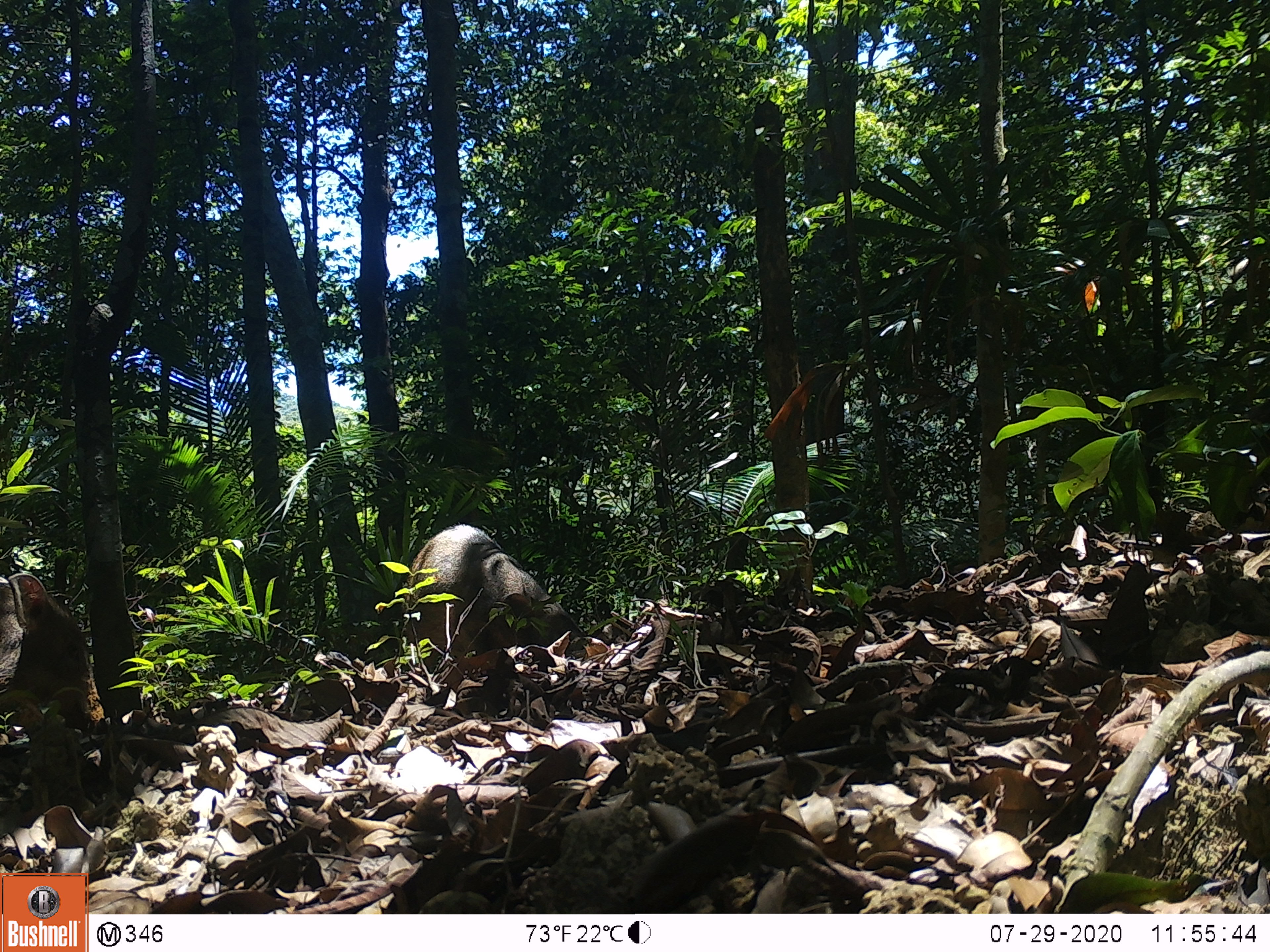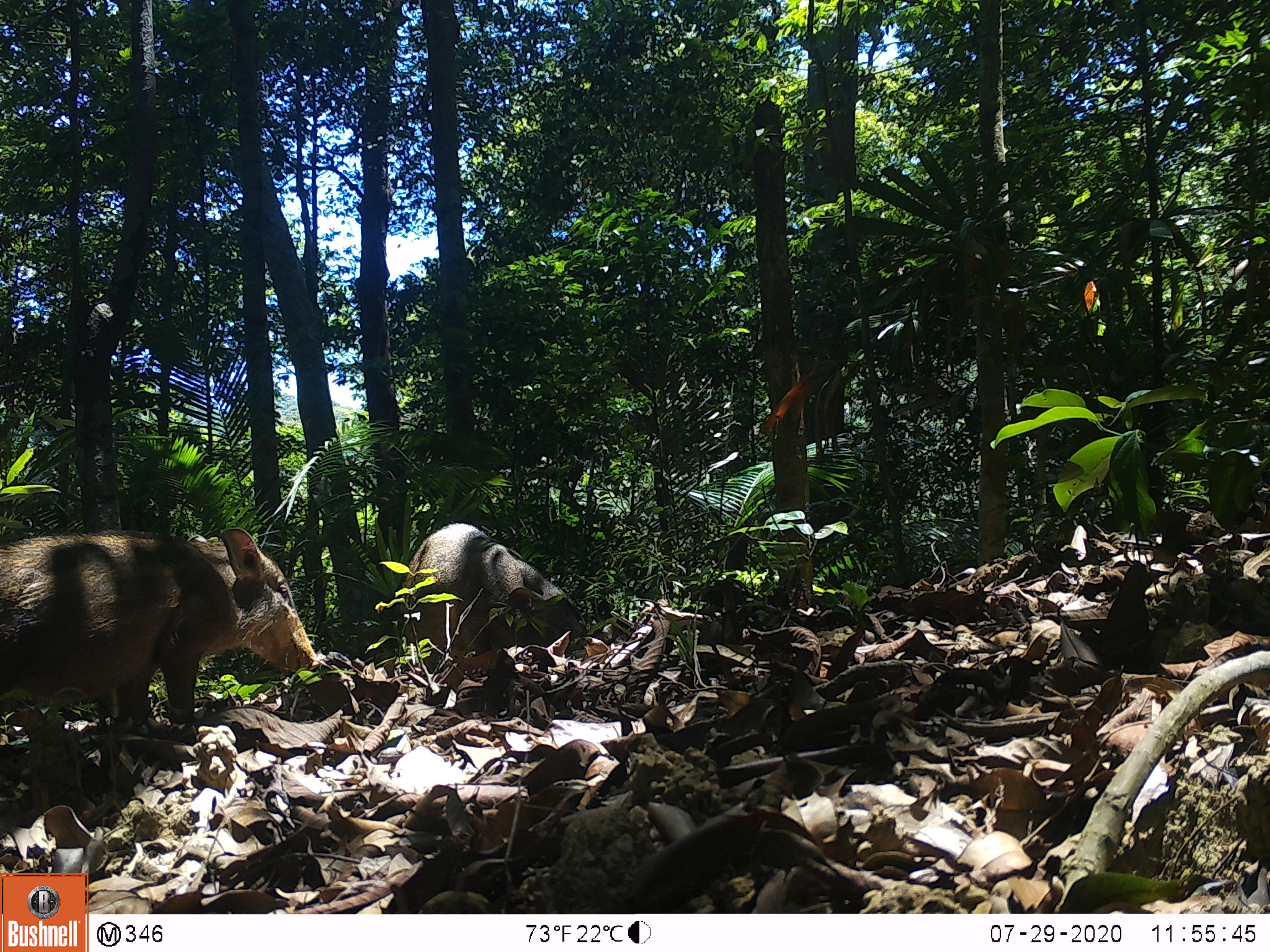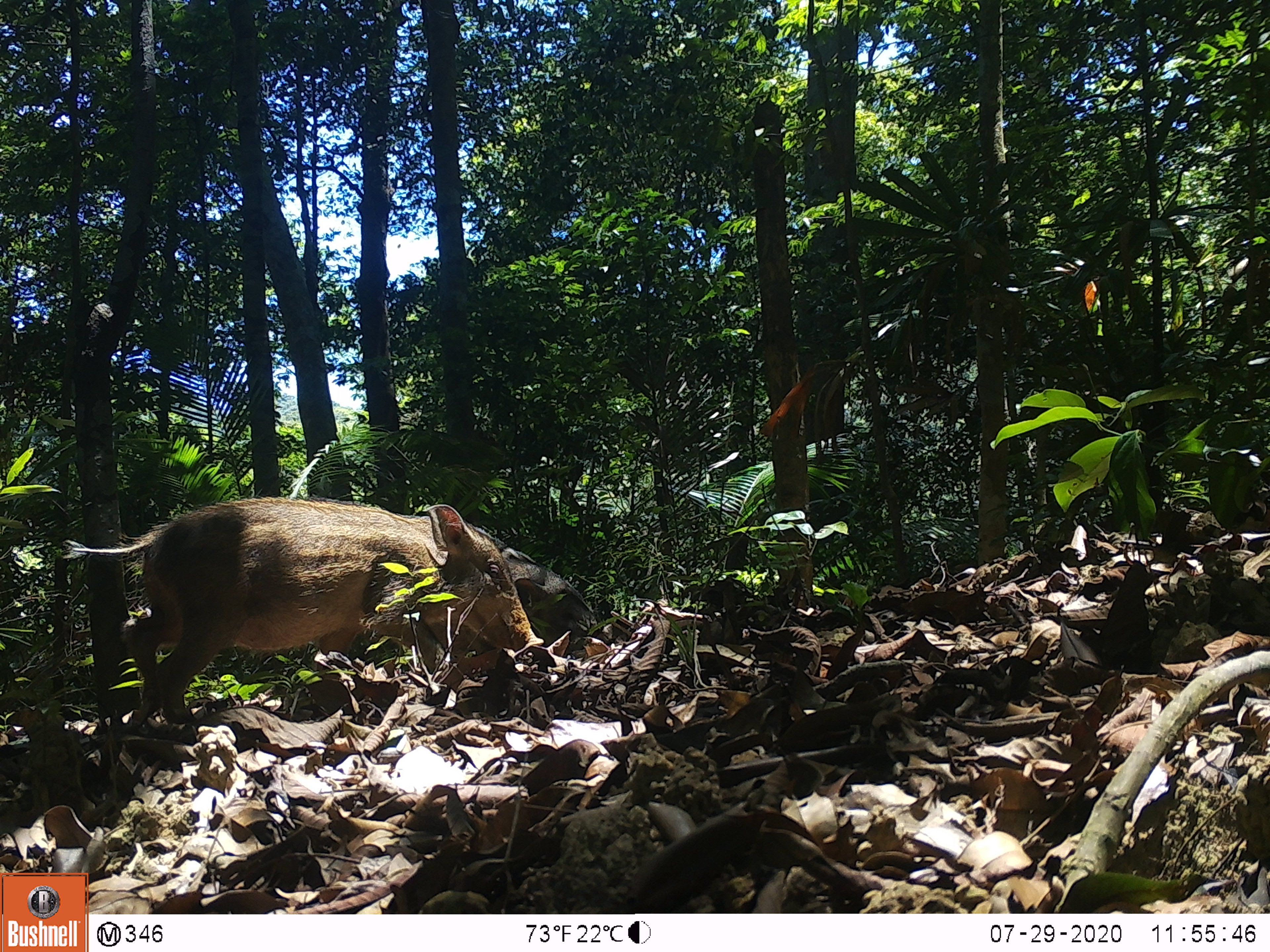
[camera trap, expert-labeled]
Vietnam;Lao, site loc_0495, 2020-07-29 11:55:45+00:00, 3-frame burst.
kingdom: Animalia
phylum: Chordata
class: Mammalia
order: Artiodactyla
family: Suidae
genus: Sus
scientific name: Sus scrofa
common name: eurasian wild pig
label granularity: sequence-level